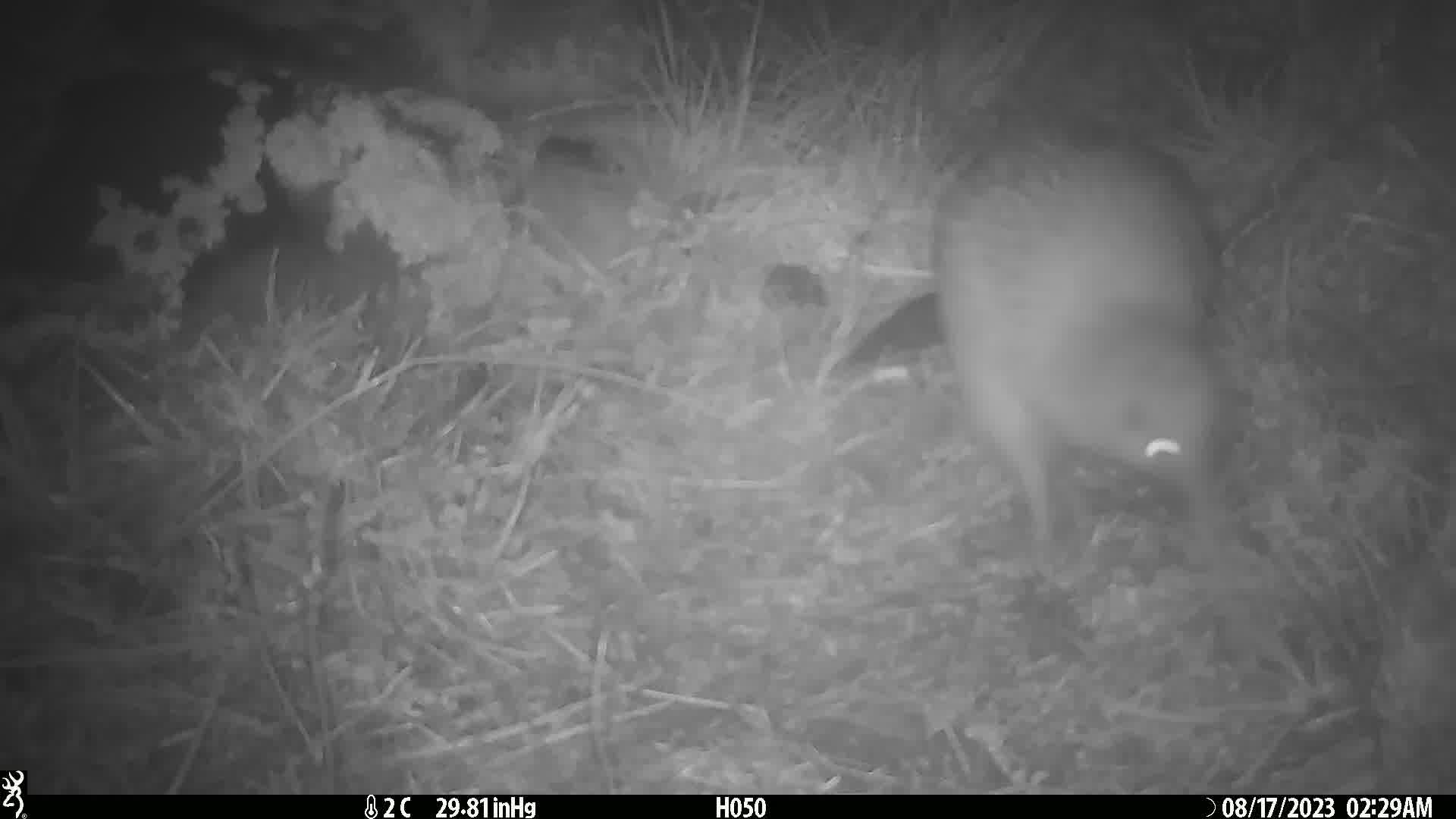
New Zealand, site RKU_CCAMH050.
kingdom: Animalia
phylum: Chordata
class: Aves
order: Apterygiformes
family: Apterygidae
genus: Apteryx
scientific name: Apteryx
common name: kiwi